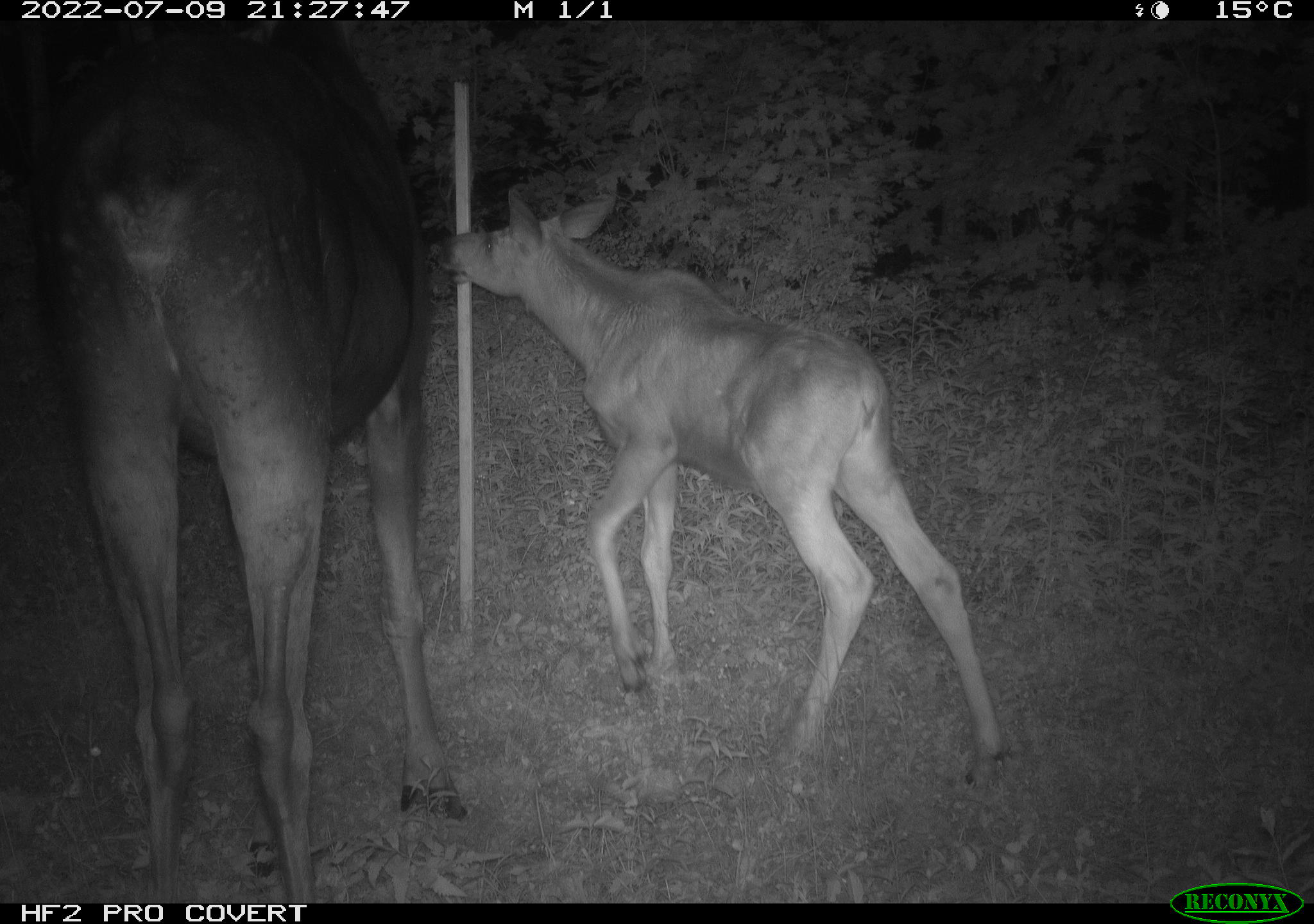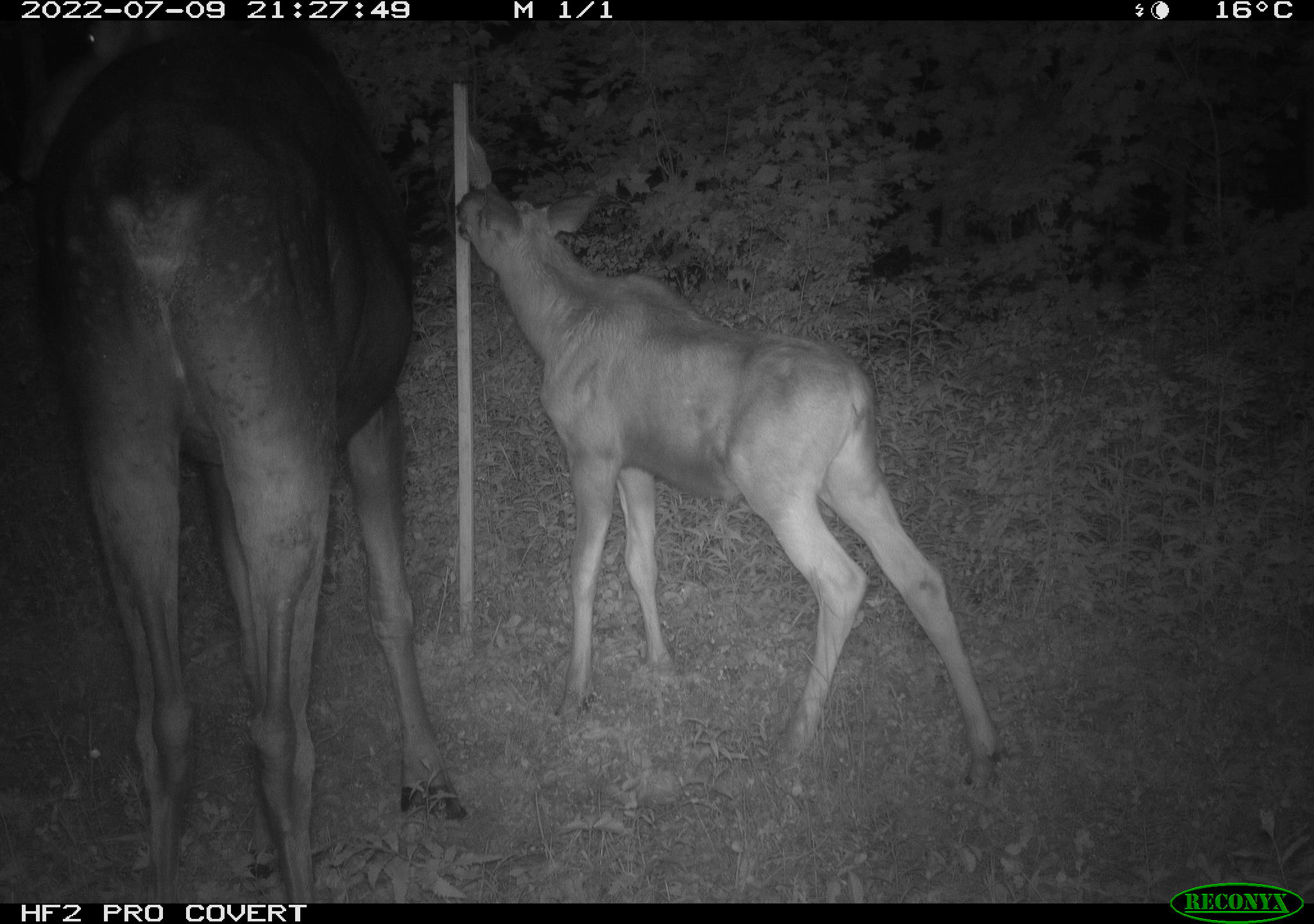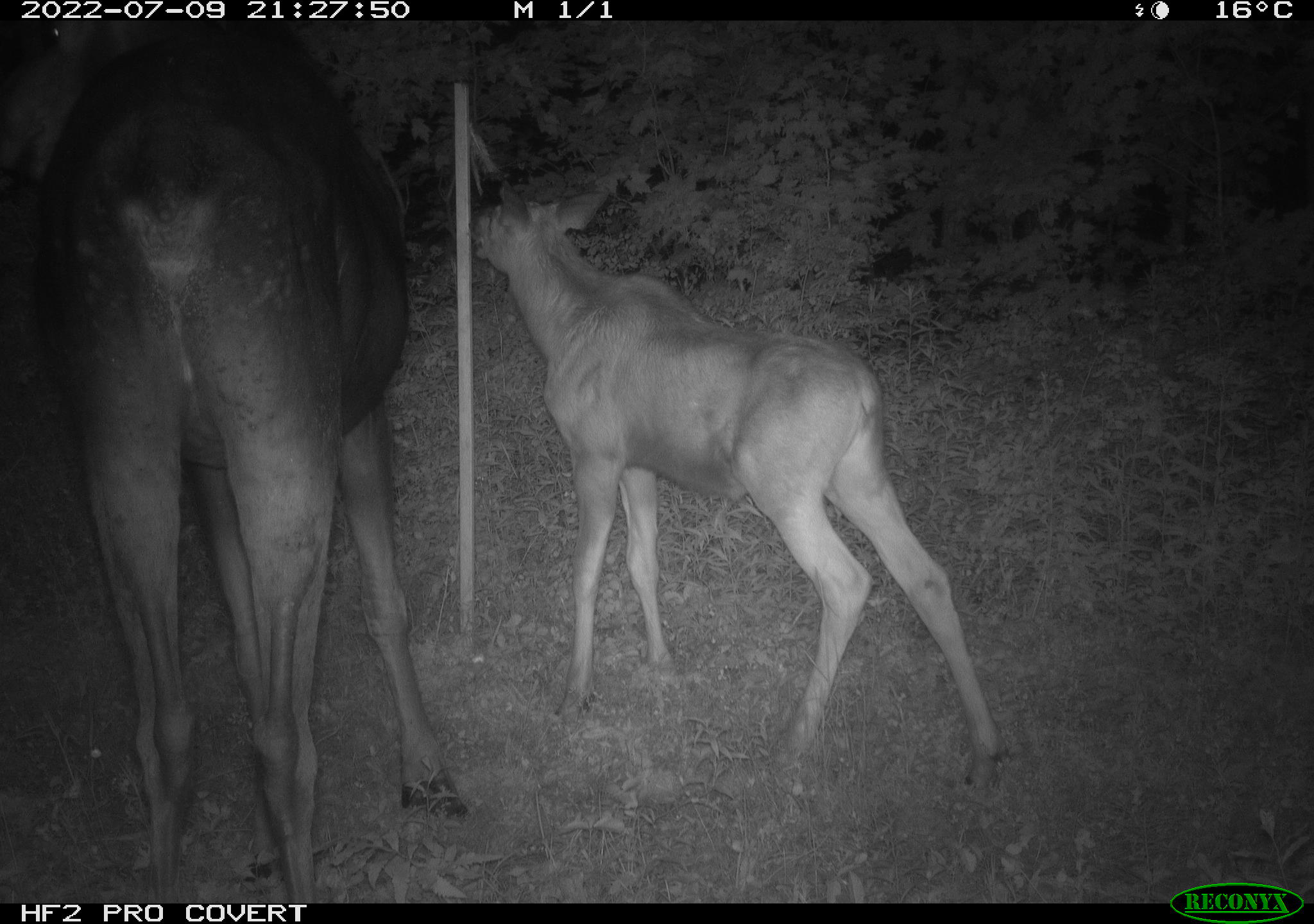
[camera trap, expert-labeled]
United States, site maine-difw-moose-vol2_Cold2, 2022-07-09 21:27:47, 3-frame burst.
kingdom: Animalia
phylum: Chordata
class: Mammalia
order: Artiodactyla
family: Cervidae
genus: Alces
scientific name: Alces alces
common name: moose